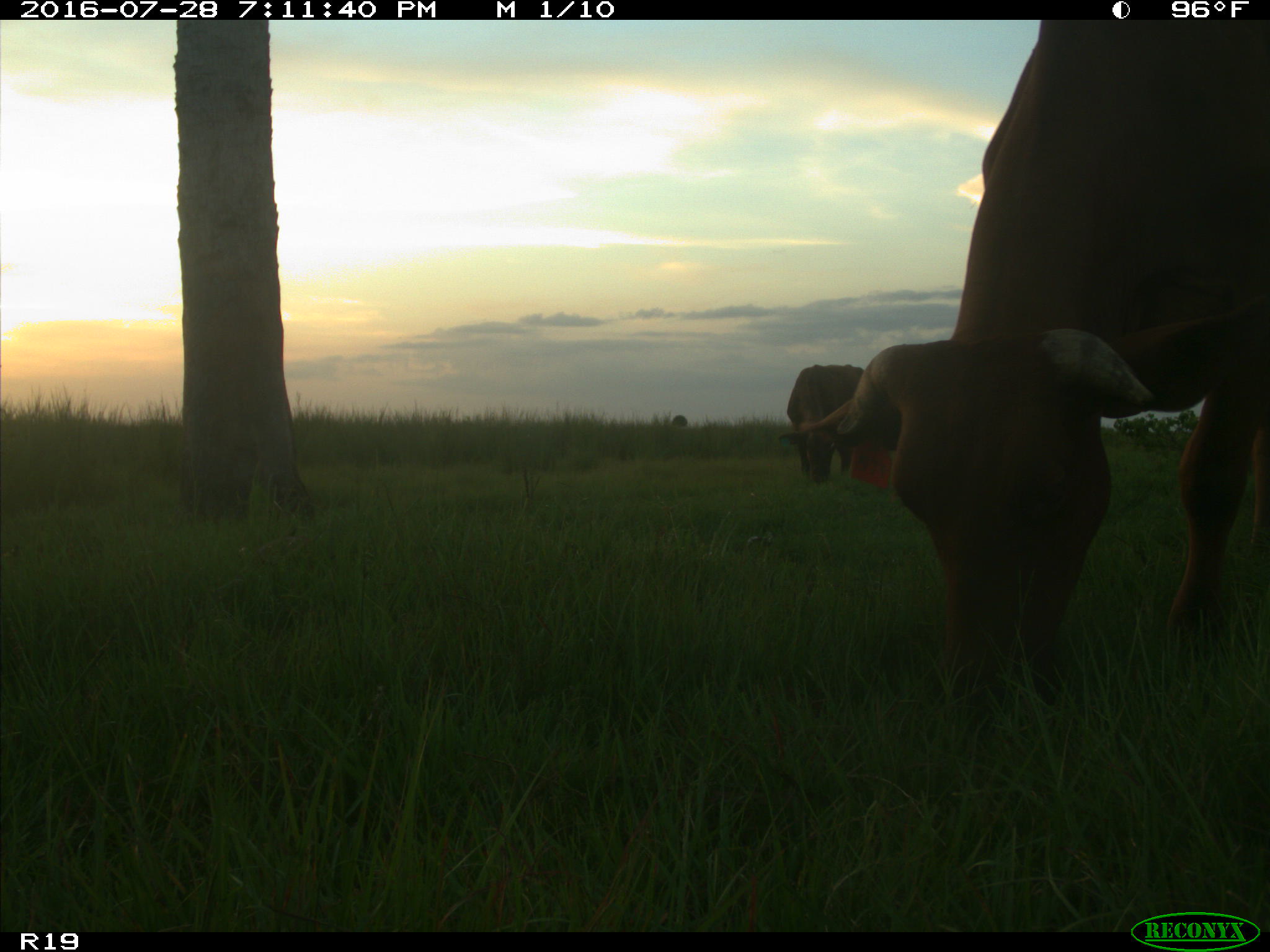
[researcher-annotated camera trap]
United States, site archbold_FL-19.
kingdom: Animalia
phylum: Chordata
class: Mammalia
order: Artiodactyla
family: Bovidae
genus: Bos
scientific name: Bos taurus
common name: domestic cow